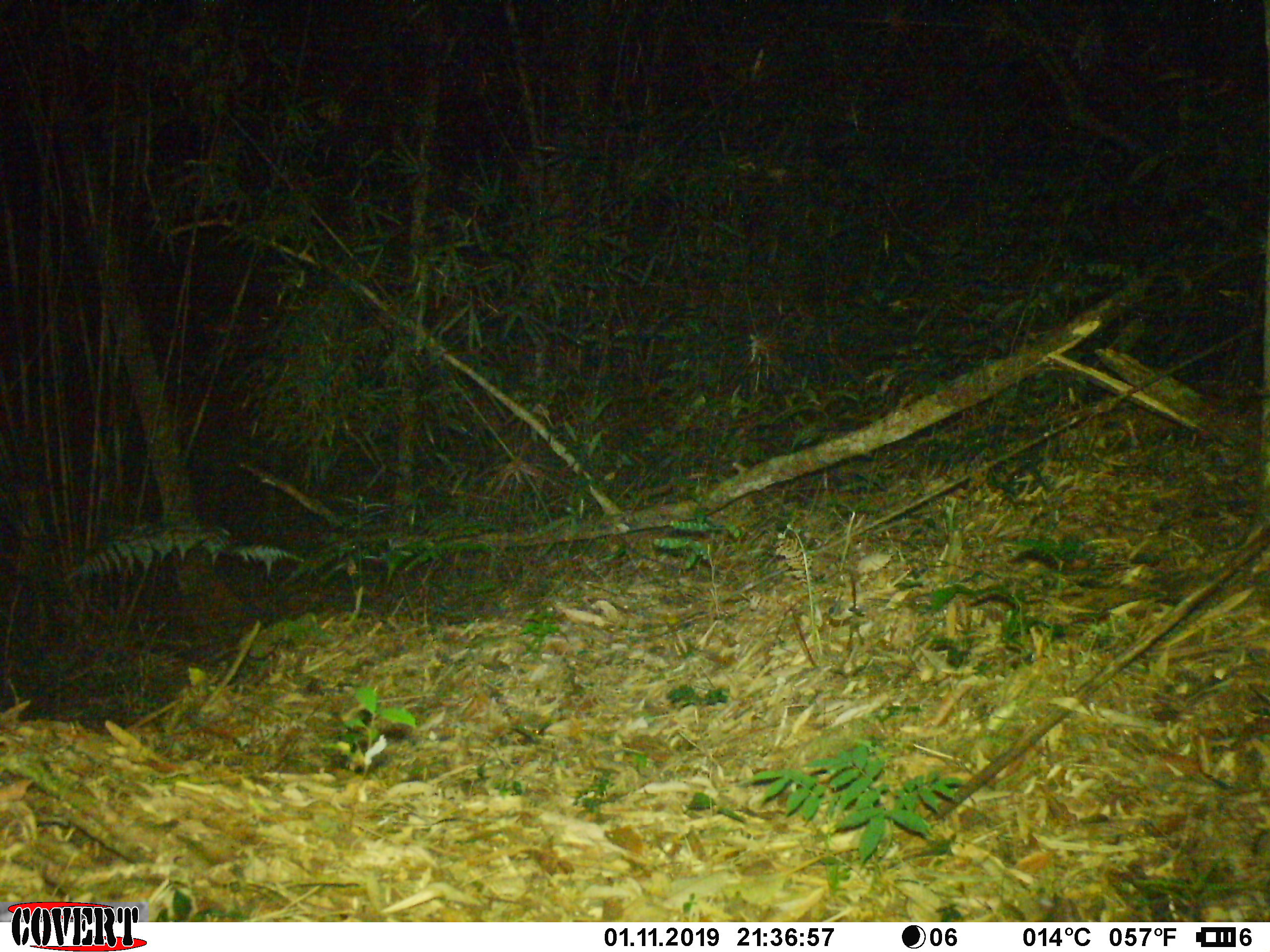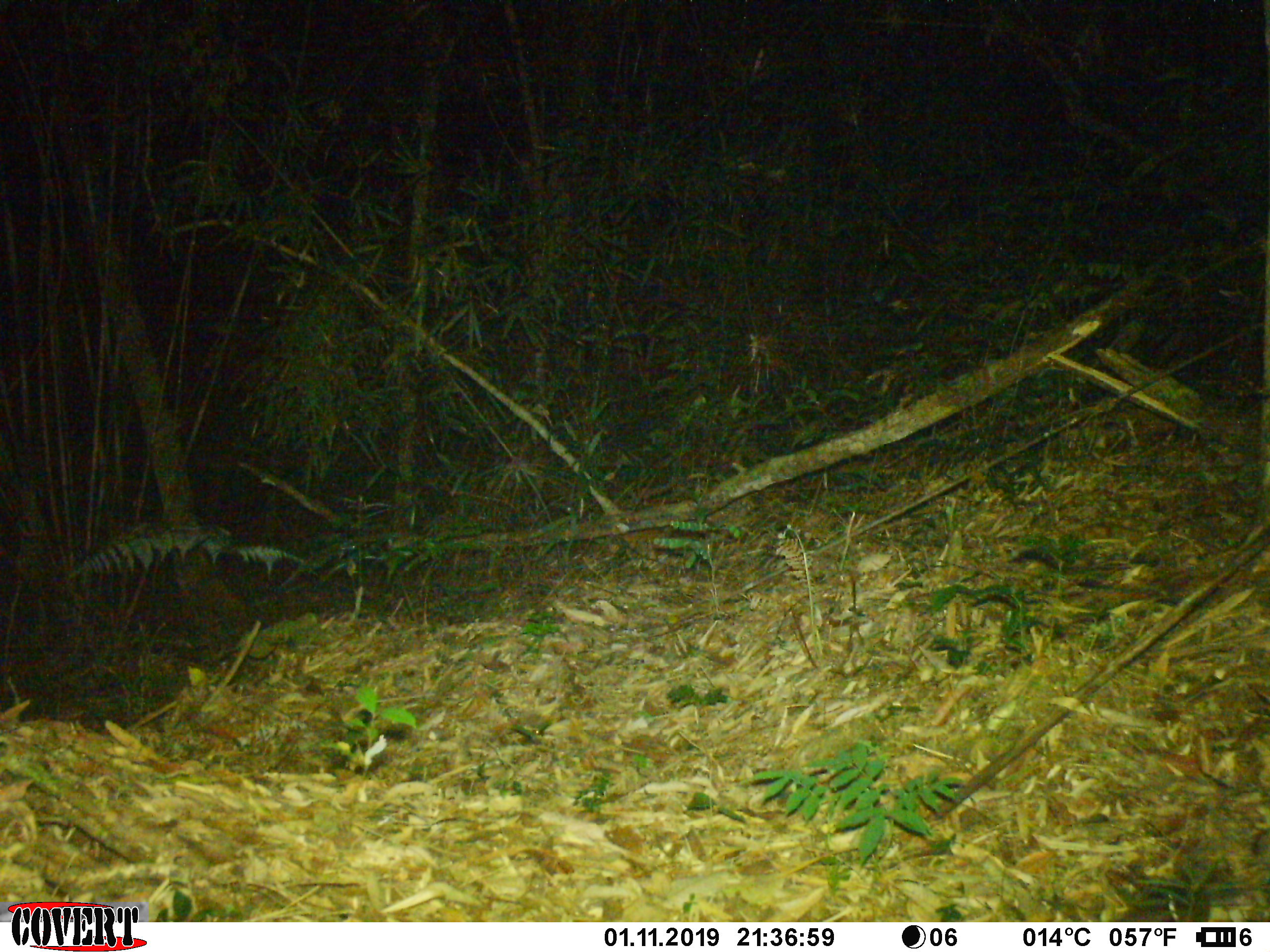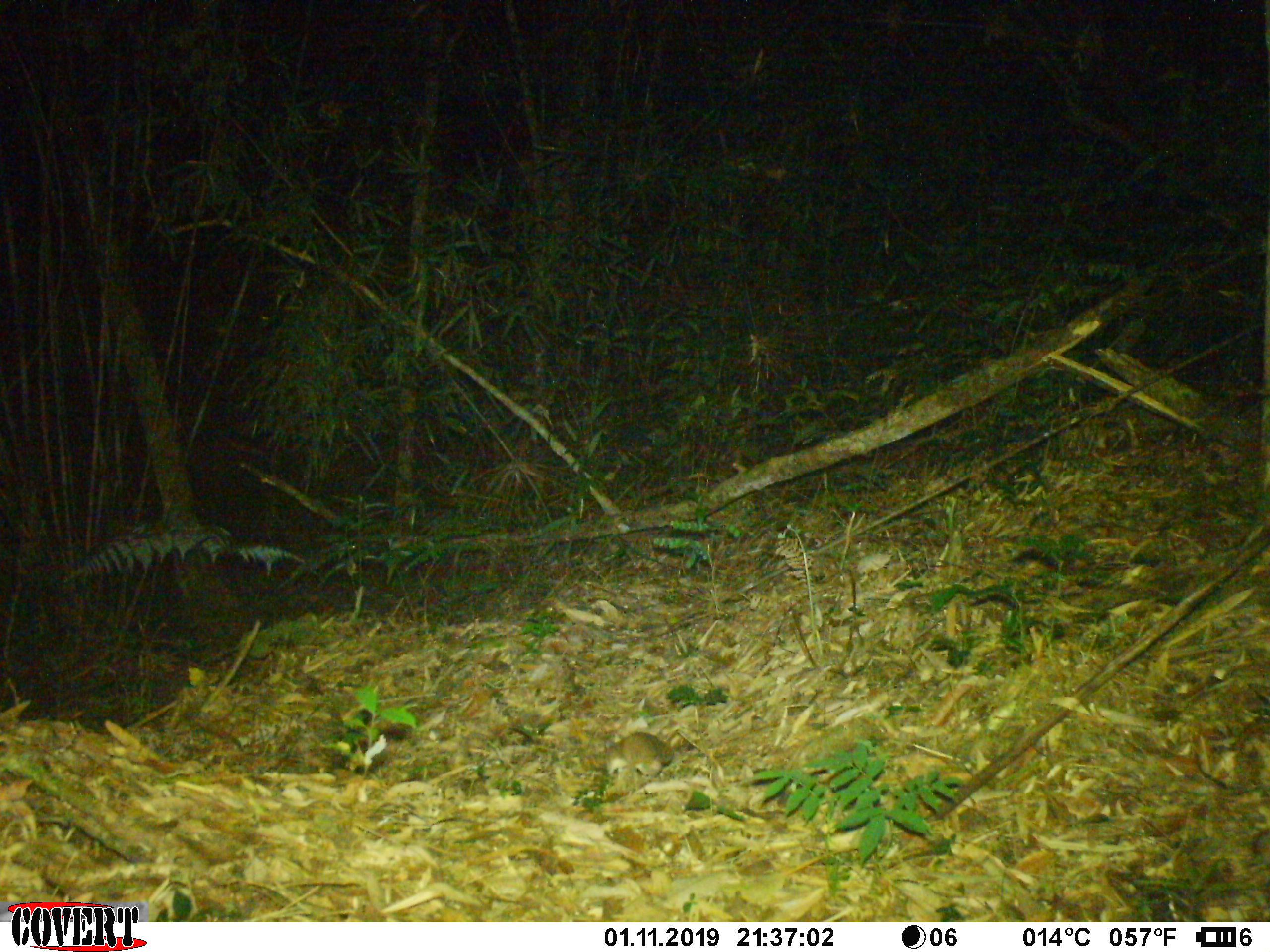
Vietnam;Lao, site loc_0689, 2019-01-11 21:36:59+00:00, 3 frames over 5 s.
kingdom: Animalia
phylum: Chordata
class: Mammalia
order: Rodentia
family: Muridae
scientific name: Muridae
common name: old-world mice and rats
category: unidentified murid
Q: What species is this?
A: Unidentified murid (old-world mice and rats) (Muridae).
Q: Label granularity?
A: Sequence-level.